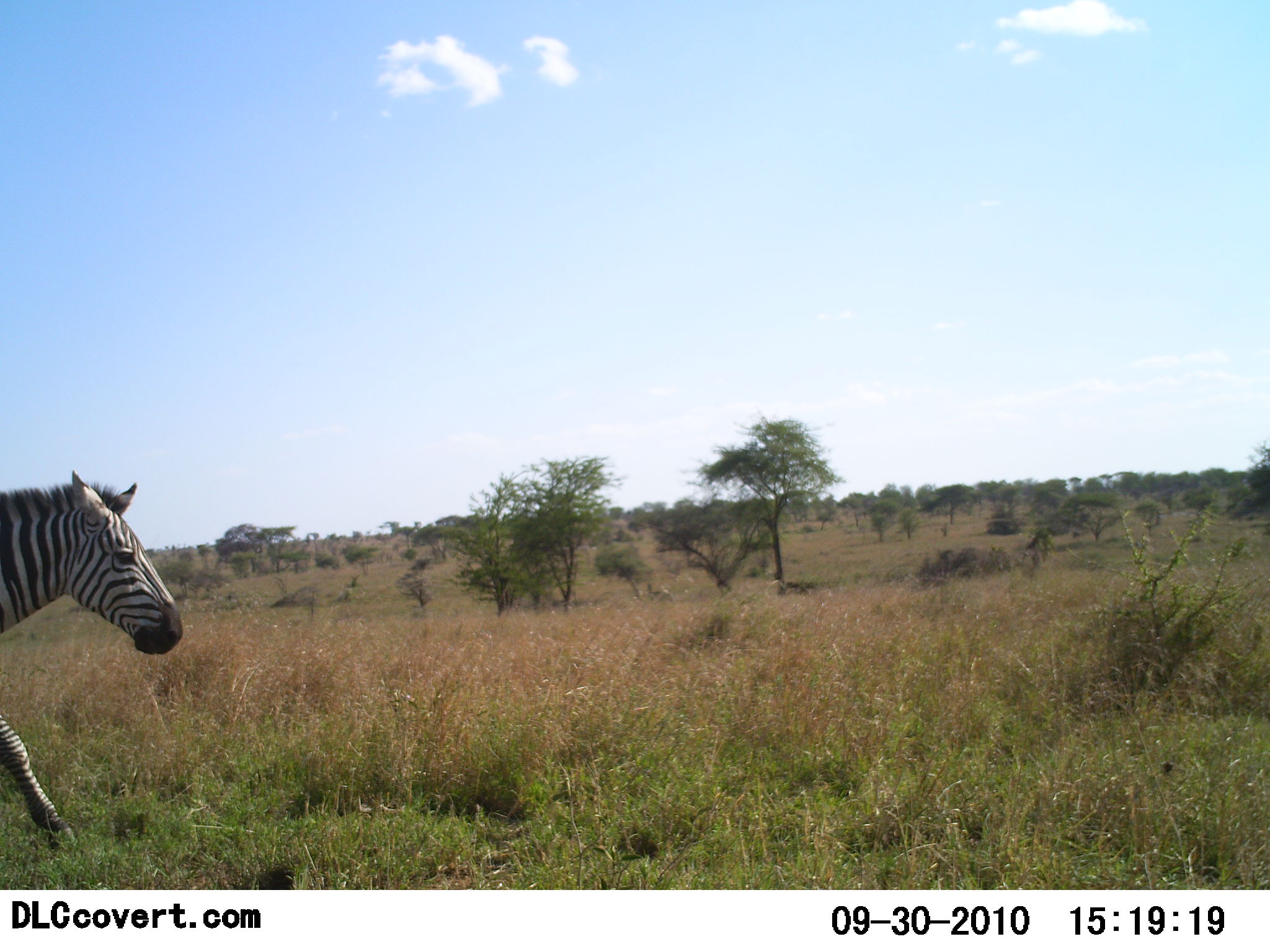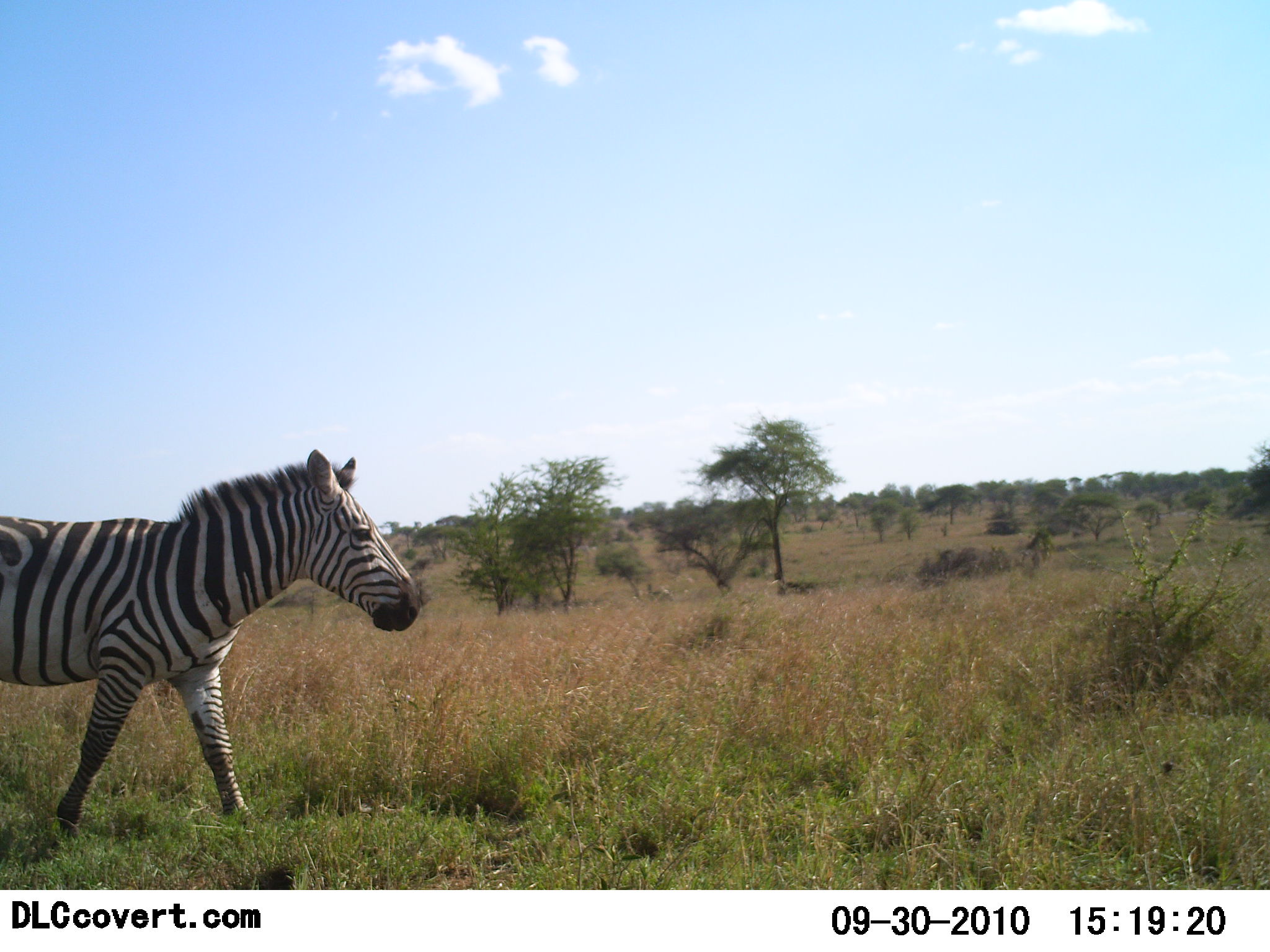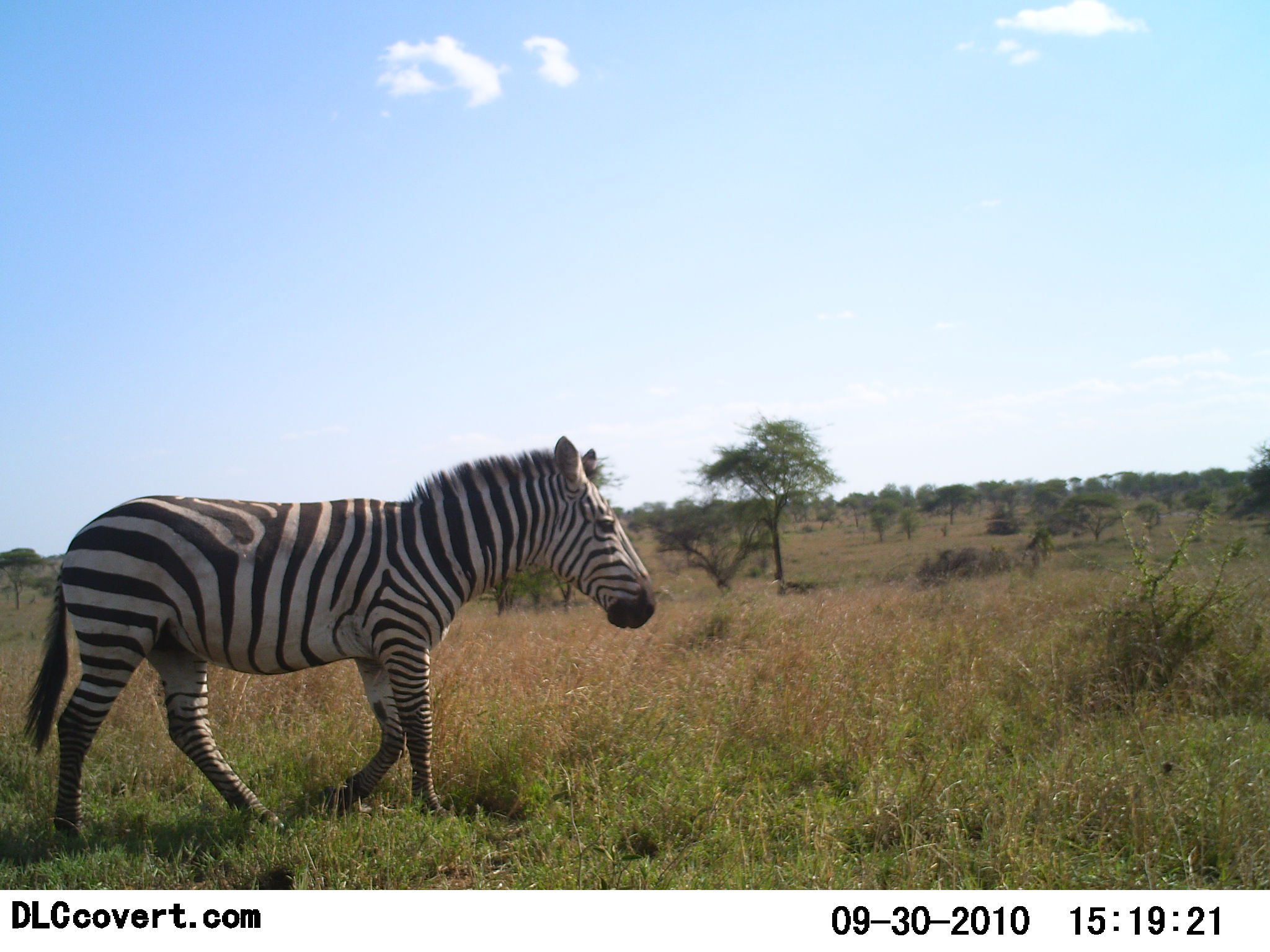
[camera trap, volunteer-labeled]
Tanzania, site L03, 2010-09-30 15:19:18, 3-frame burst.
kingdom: Animalia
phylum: Chordata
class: Mammalia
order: Perissodactyla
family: Equidae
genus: Equus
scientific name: Equus quagga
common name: plains zebra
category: zebra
Zebra (plains zebra) (Equus quagga), count 1. Behavior (volunteer vote fractions): standing 0%, resting 0%, moving 100%, interacting 0%. Young present (vote fraction): 0%. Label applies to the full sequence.